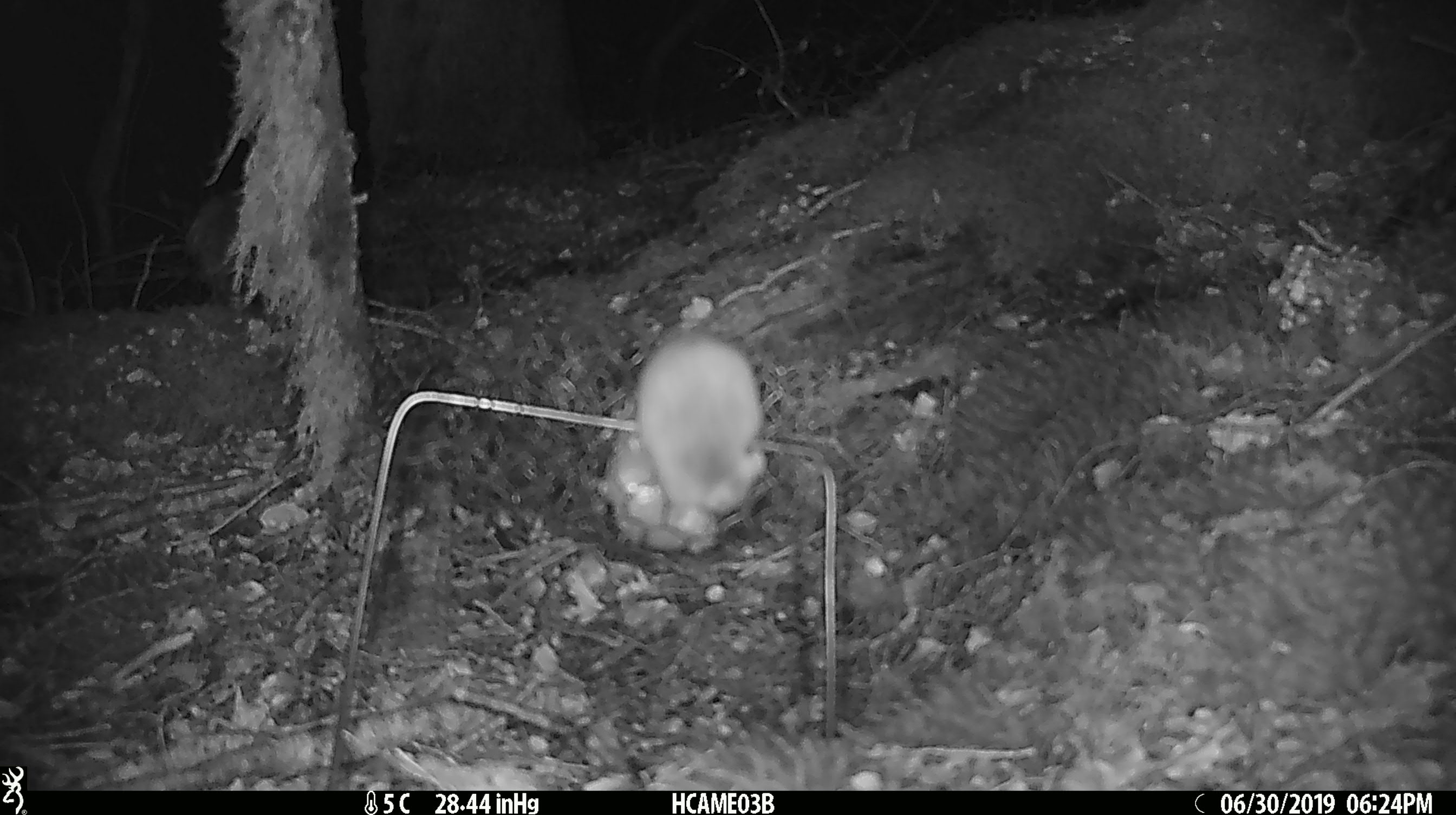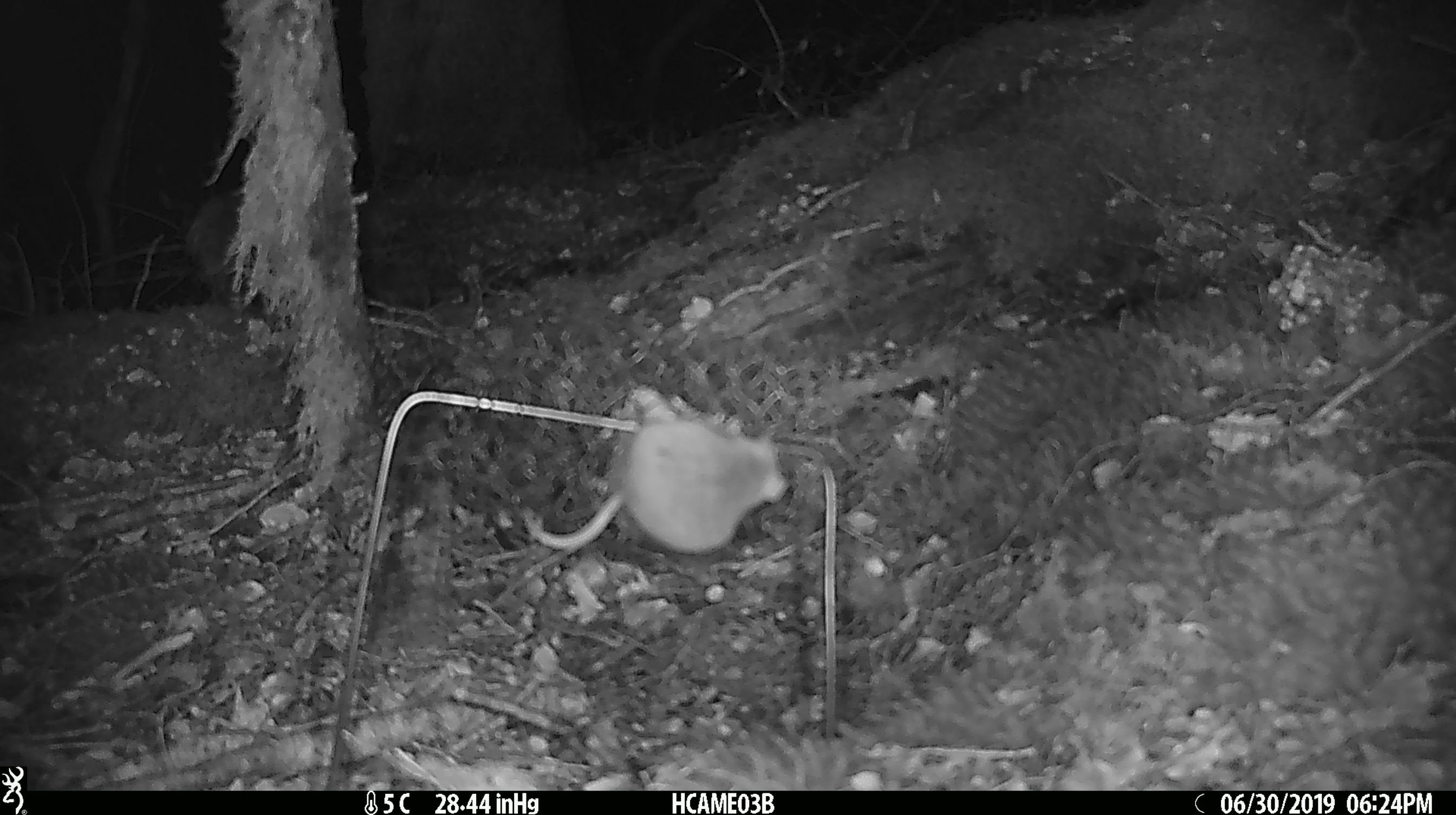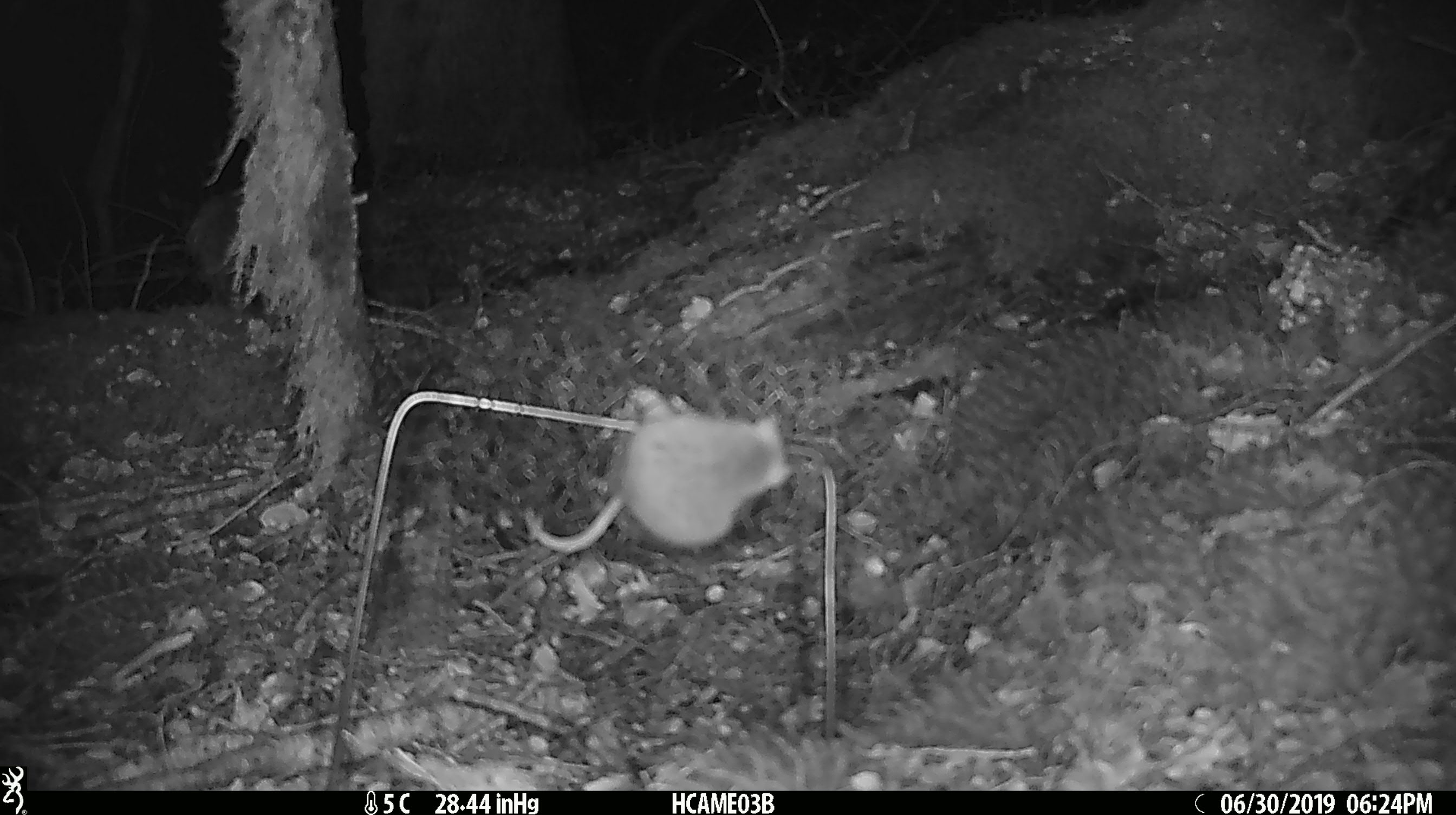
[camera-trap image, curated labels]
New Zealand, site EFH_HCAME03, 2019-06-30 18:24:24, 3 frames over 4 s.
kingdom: Animalia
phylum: Chordata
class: Mammalia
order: Rodentia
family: Muridae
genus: Mus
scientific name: Mus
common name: mouse